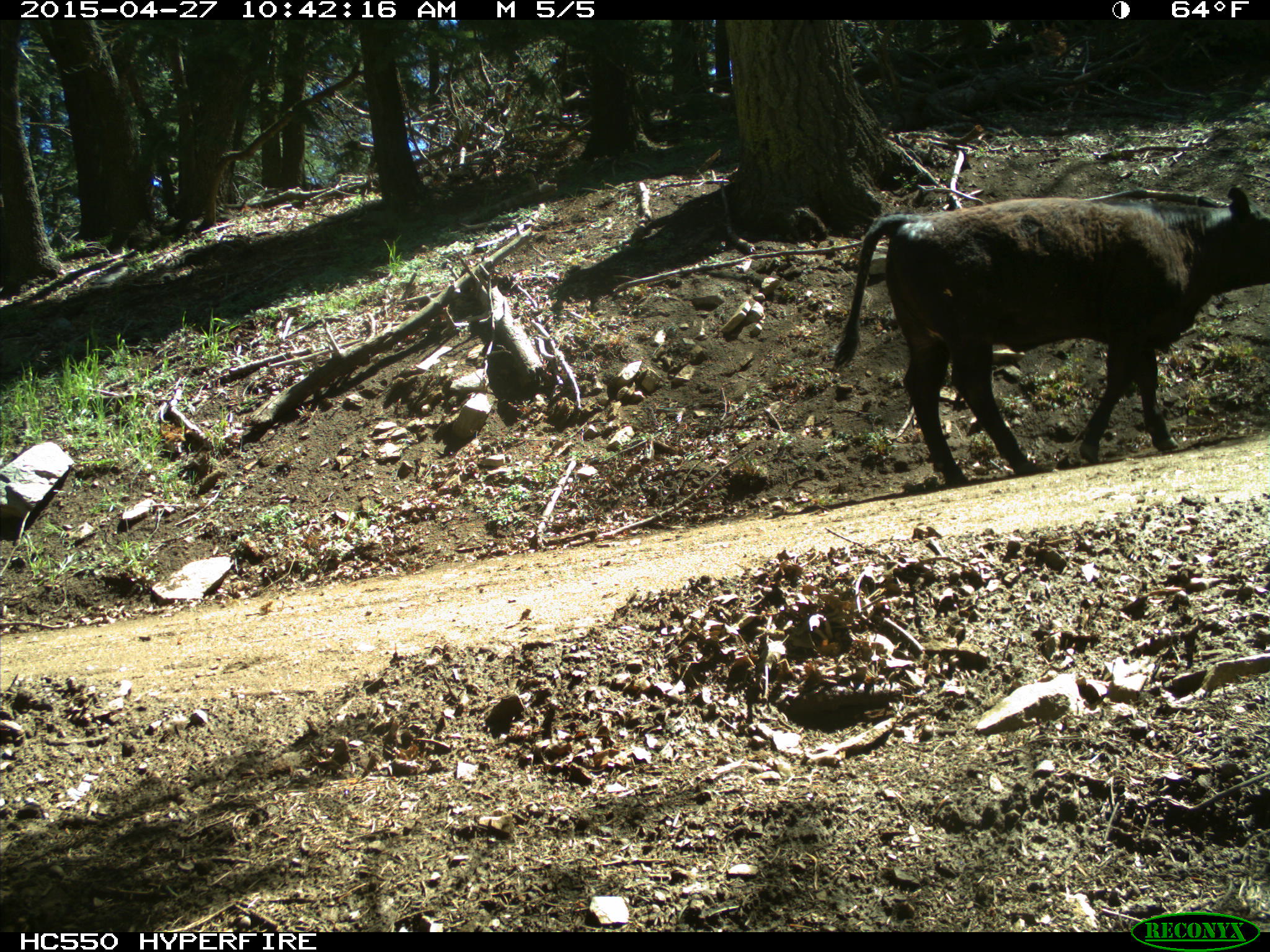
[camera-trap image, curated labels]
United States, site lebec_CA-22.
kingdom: Animalia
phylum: Chordata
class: Mammalia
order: Artiodactyla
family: Bovidae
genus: Bos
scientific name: Bos taurus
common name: domestic cow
Bos taurus (domestic cow).